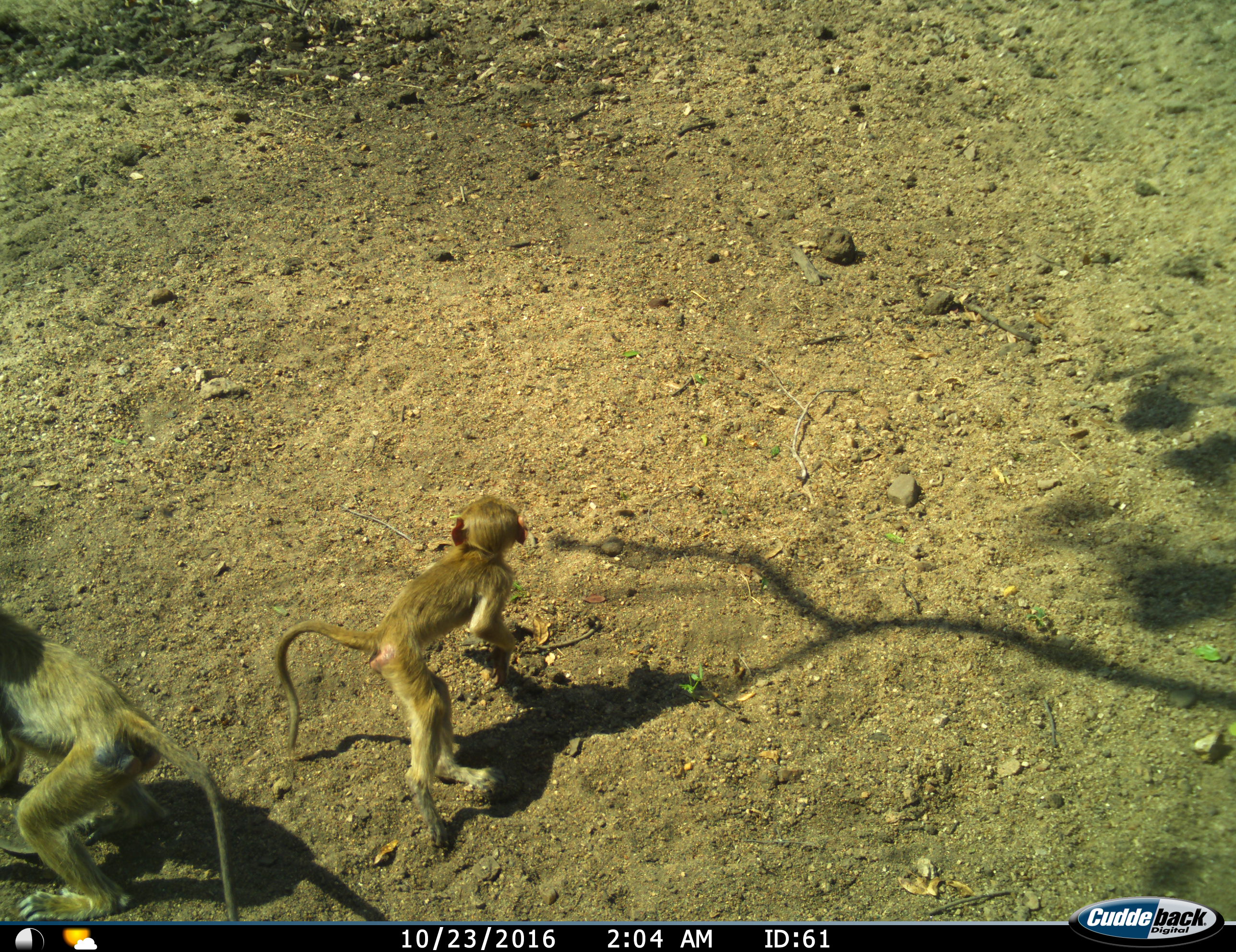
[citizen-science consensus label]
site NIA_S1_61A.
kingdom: Animalia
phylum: Chordata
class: Mammalia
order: Primates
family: Cercopithecidae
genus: Papio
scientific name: Papio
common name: baboon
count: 2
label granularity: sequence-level